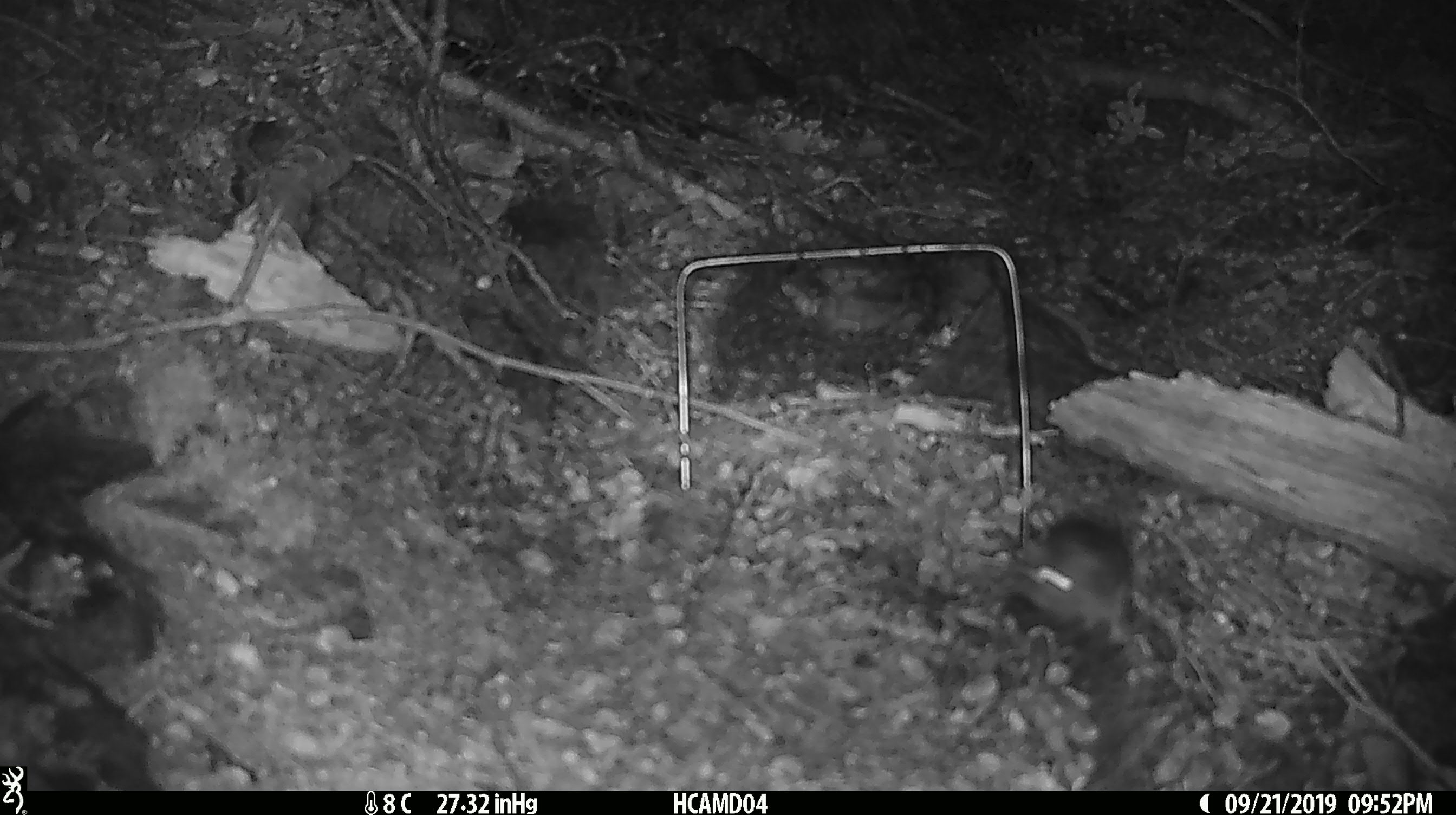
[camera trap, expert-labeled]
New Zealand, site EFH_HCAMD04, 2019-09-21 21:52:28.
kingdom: Animalia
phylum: Chordata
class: Mammalia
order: Rodentia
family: Muridae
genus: Mus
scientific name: Mus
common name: mouse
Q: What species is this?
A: Mouse (Mus).